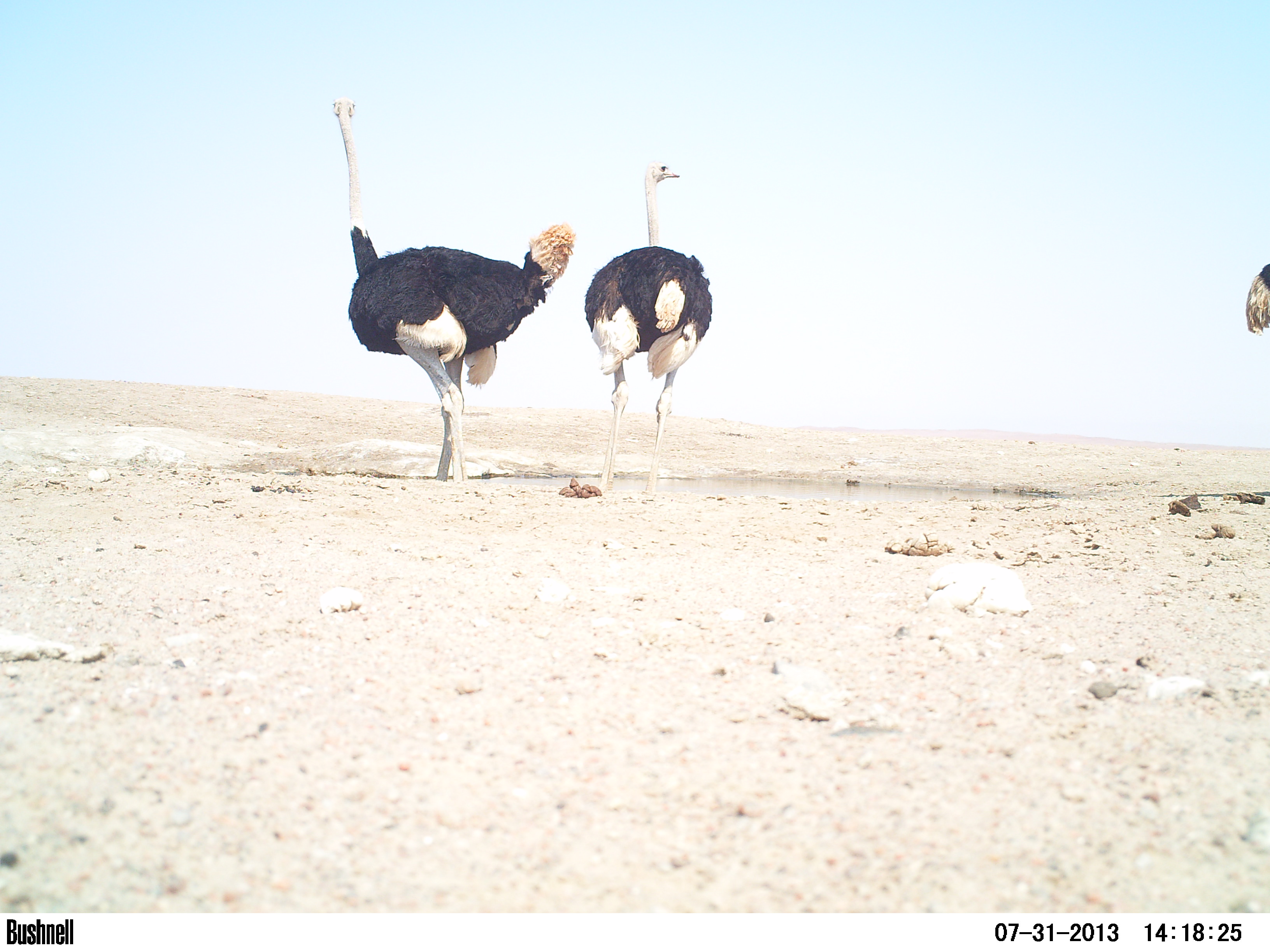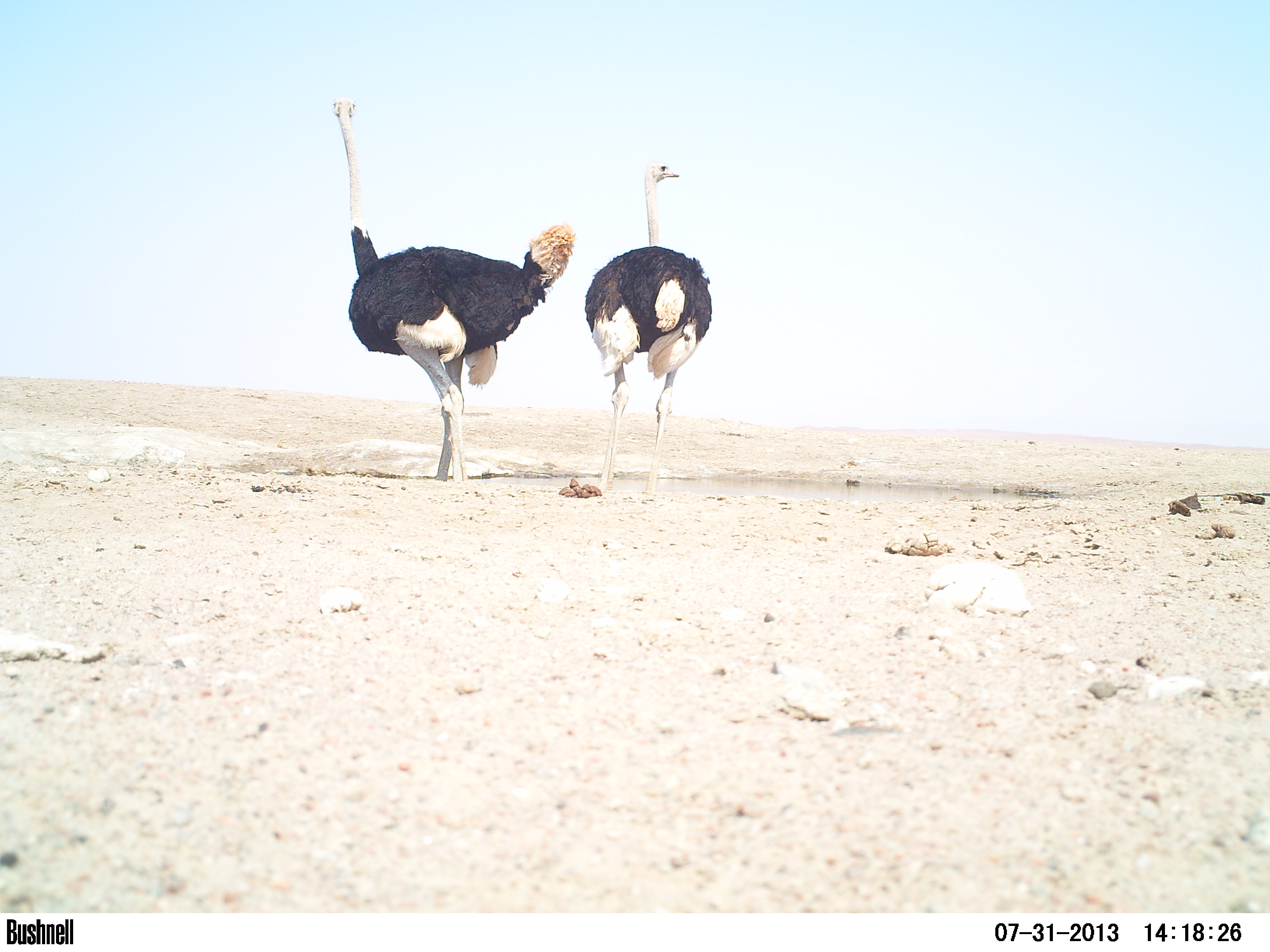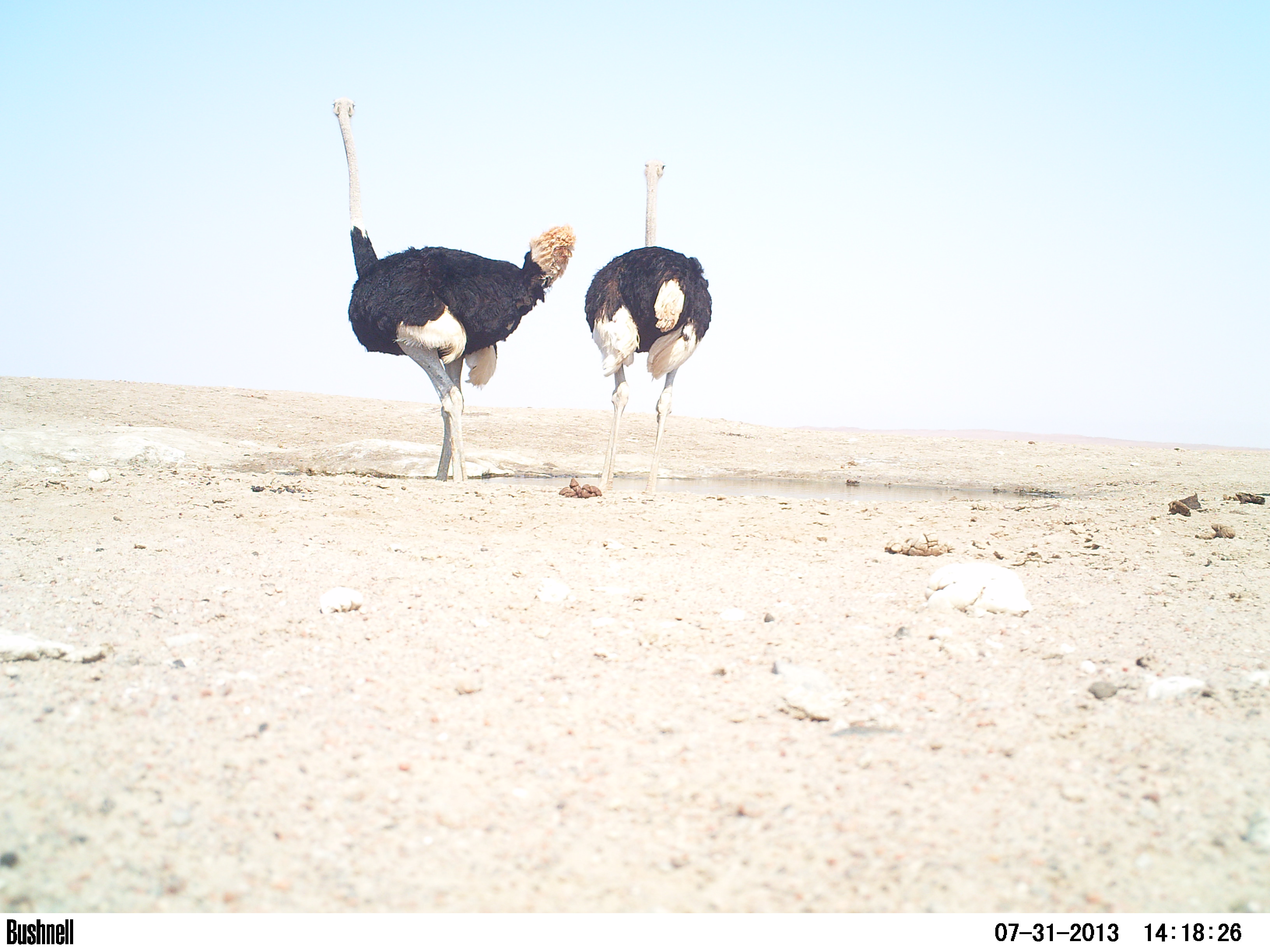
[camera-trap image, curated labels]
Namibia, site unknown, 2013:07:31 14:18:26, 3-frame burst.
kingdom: Animalia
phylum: Chordata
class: Aves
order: Struthioniformes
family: Struthionidae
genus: Struthio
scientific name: Struthio camelus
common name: common ostrich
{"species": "Struthio camelus (common ostrich)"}